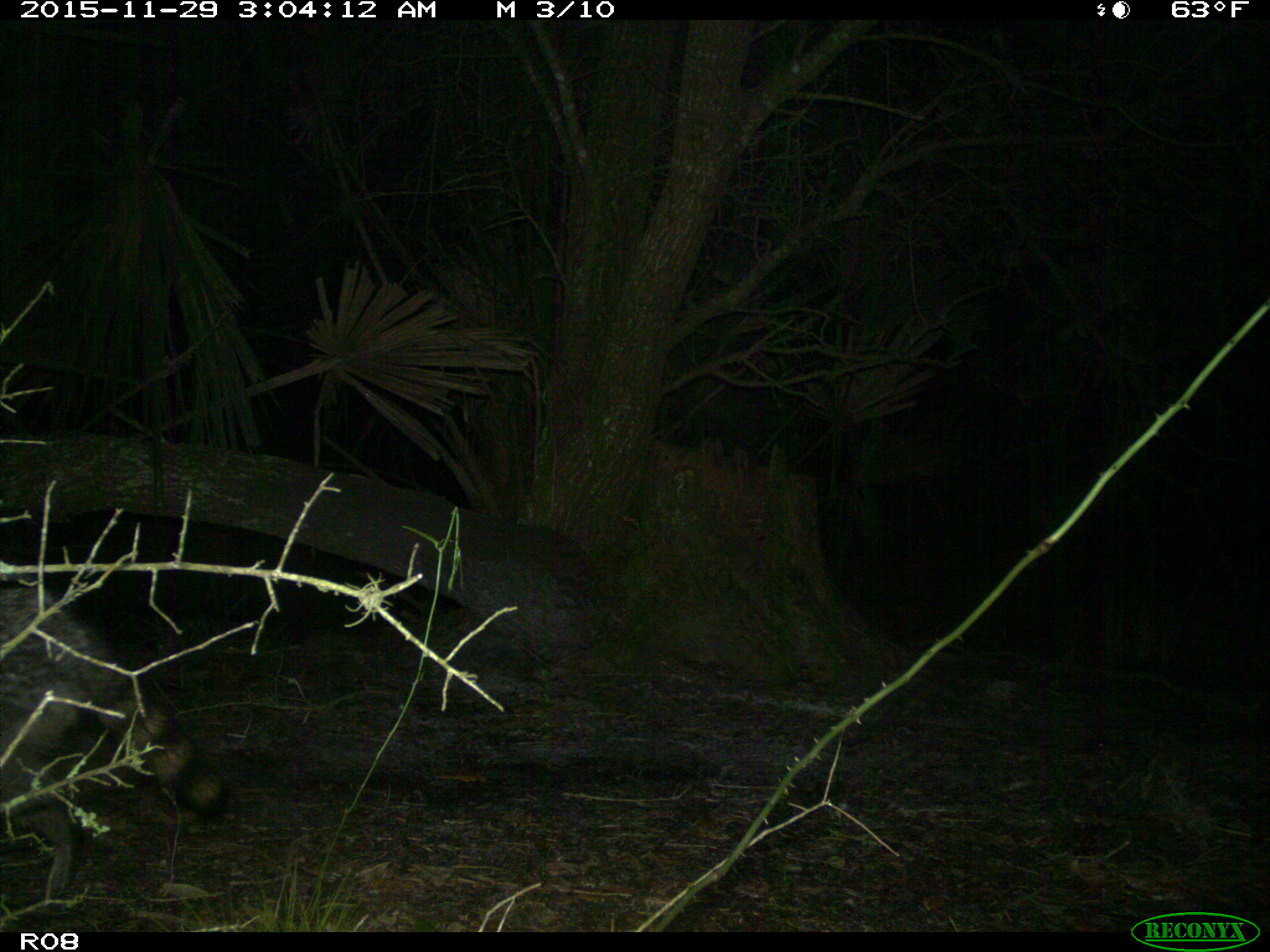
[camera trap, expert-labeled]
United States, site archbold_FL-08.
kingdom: Animalia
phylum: Chordata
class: Mammalia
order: Carnivora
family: Procyonidae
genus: Procyon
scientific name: Procyon lotor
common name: common raccoon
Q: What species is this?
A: Procyon lotor (common raccoon).